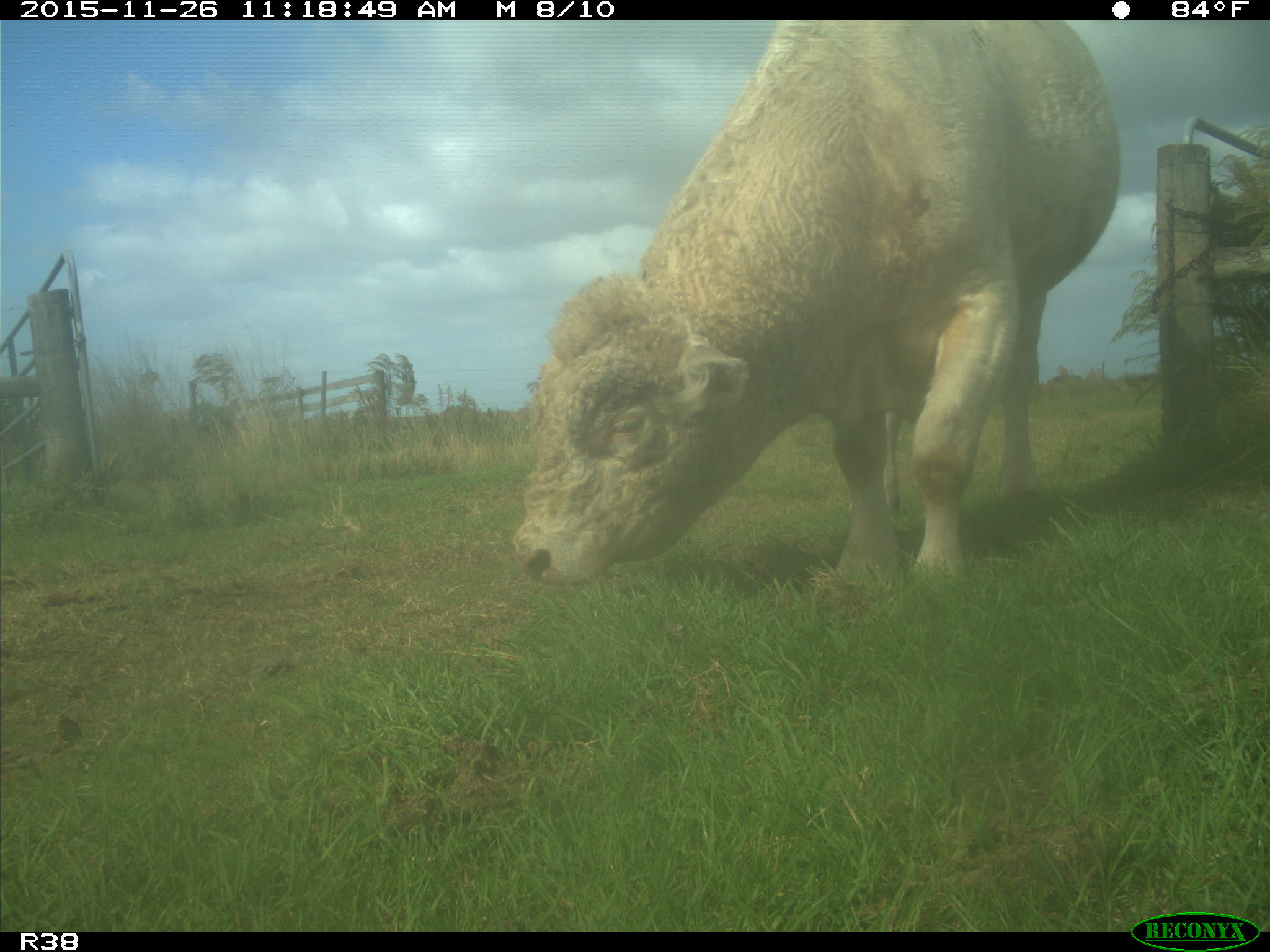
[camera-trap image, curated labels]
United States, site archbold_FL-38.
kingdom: Animalia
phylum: Chordata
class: Mammalia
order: Artiodactyla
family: Bovidae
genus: Bos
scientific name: Bos taurus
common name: domestic cow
Bos taurus (domestic cow).